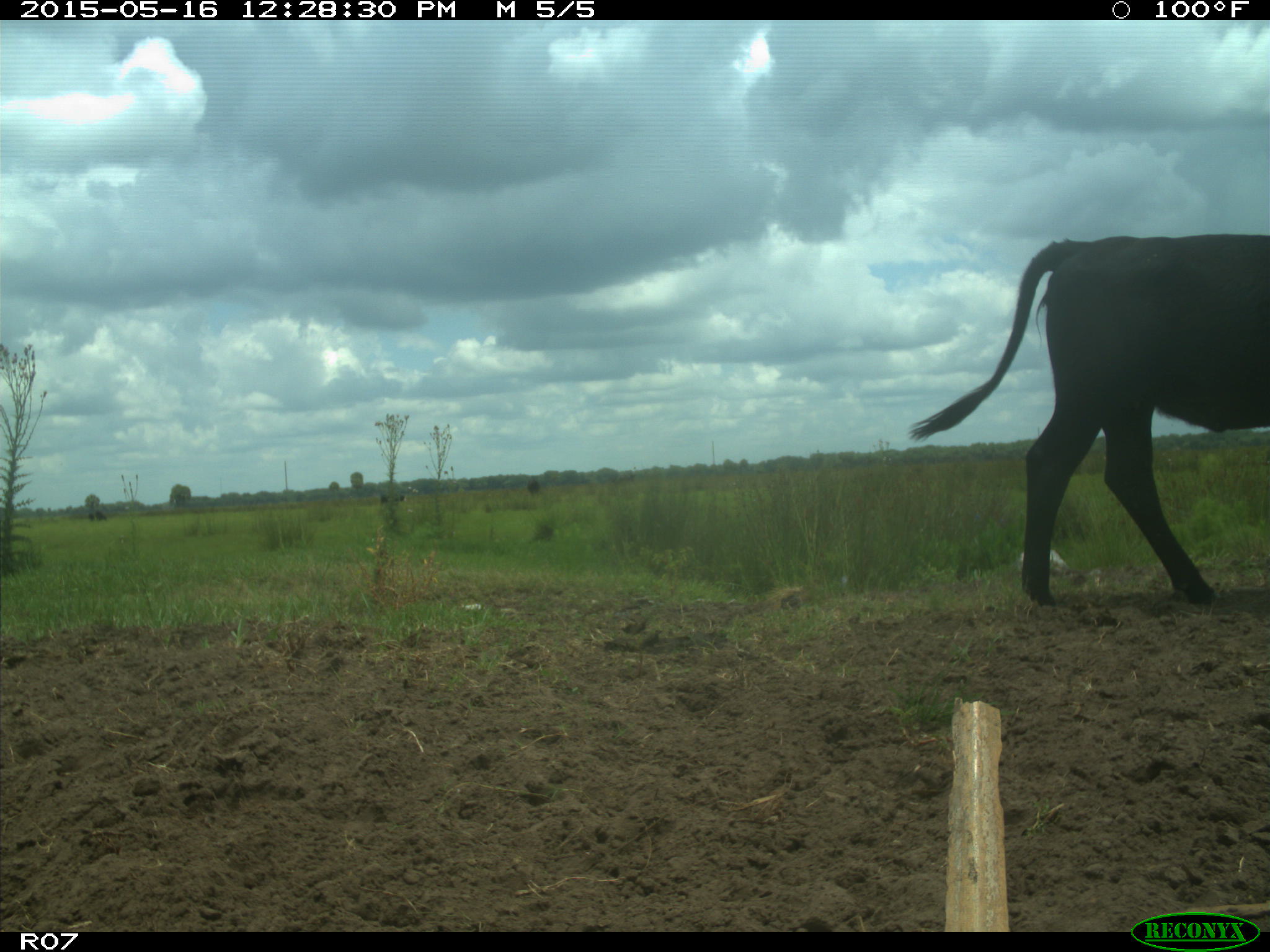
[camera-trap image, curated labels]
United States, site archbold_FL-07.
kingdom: Animalia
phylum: Chordata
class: Mammalia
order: Artiodactyla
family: Bovidae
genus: Bos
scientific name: Bos taurus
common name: domestic cow